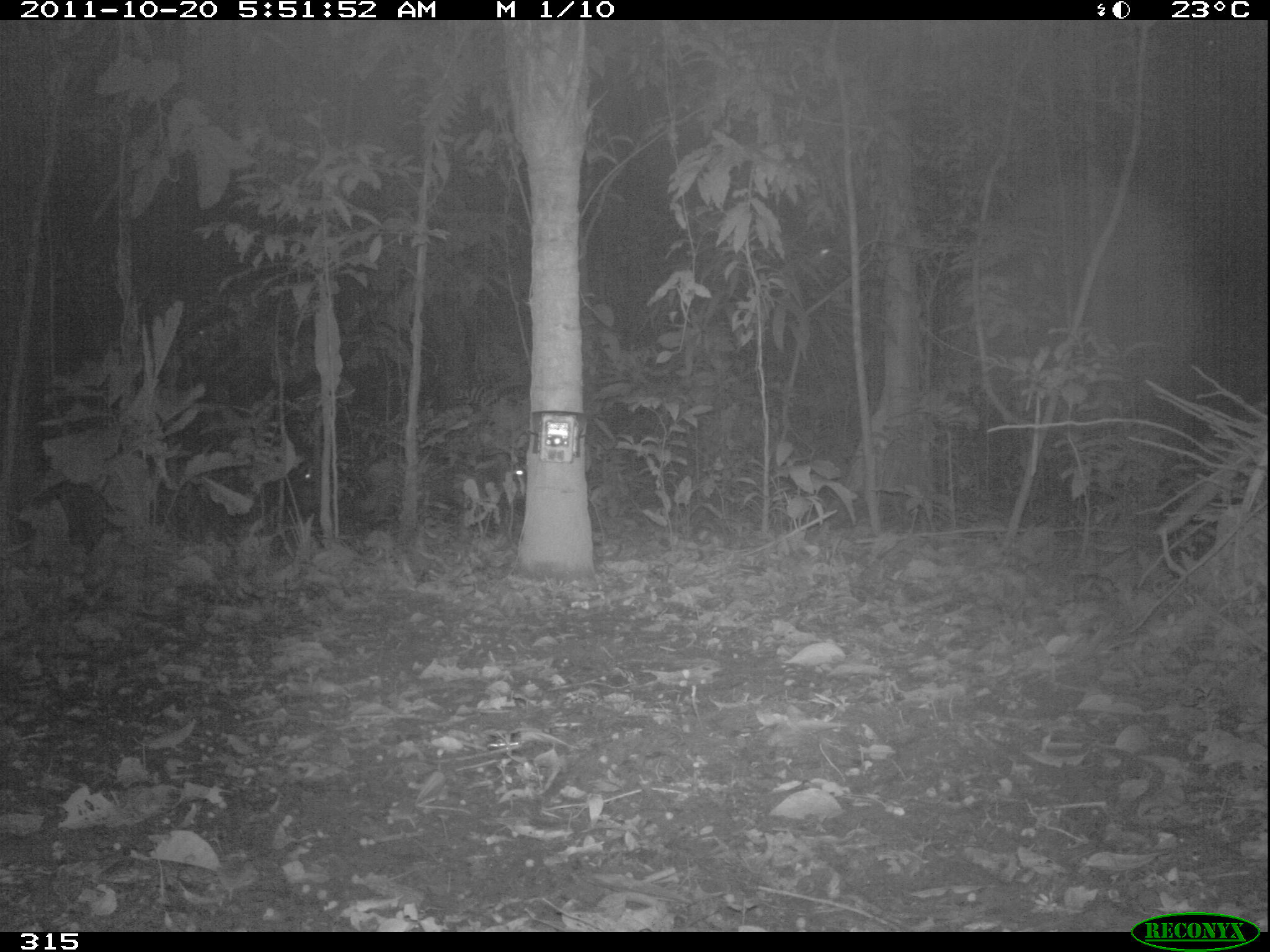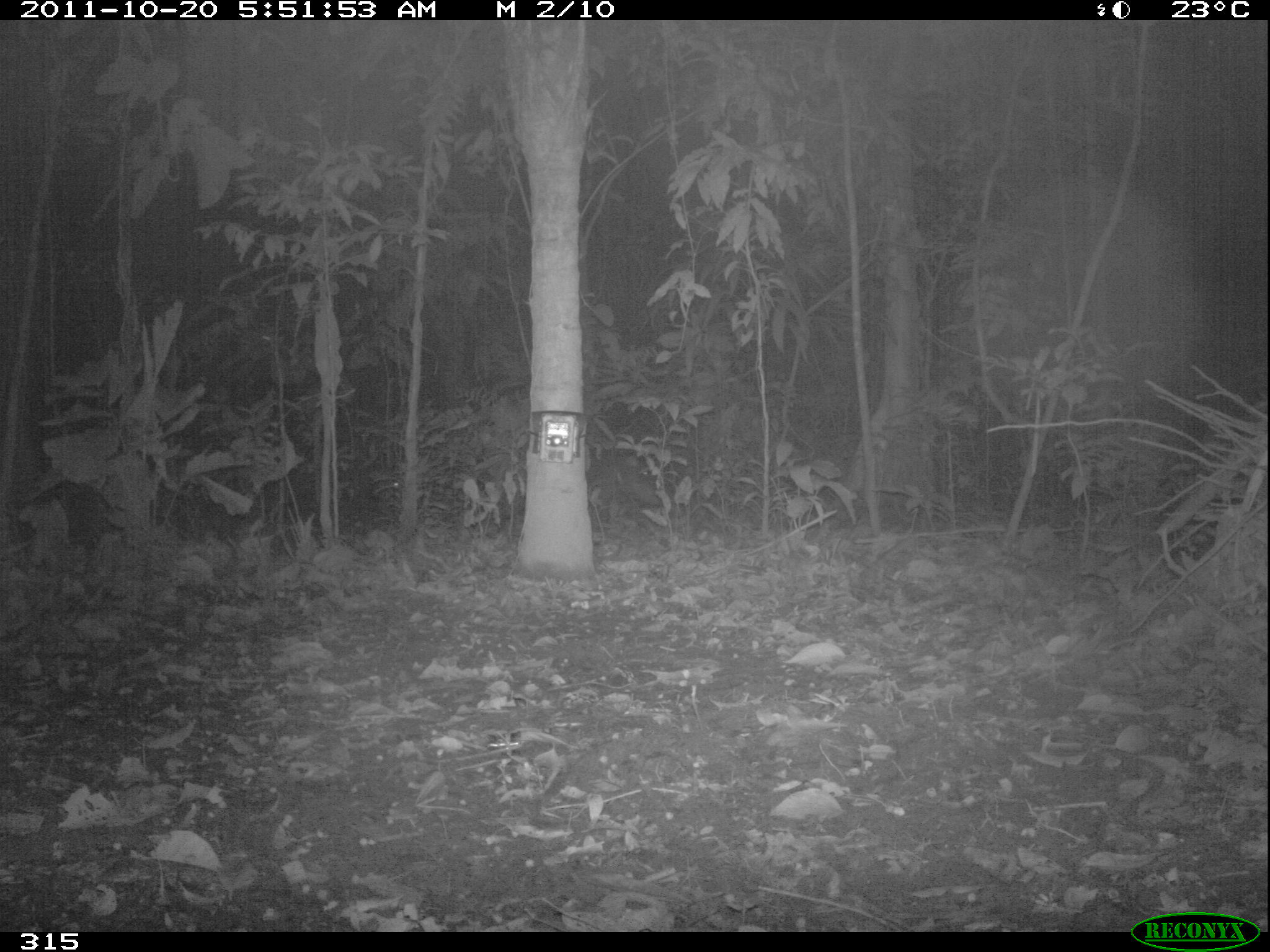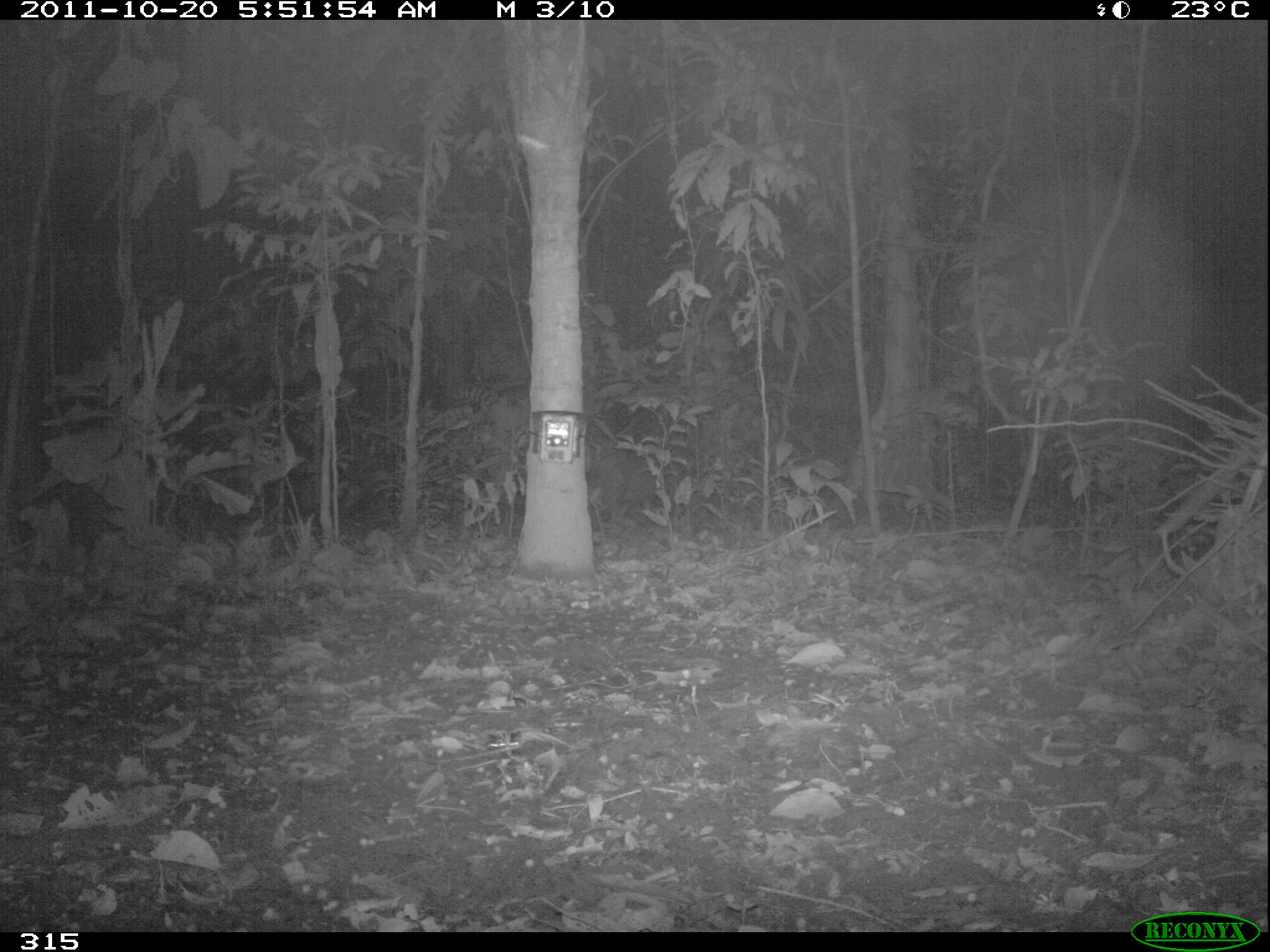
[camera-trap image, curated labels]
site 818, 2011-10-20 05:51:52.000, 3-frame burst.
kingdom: Animalia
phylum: Chordata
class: Mammalia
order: Artiodactyla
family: Tayassuidae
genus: Tayassu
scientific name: Tayassu pecari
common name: white-lipped peccary